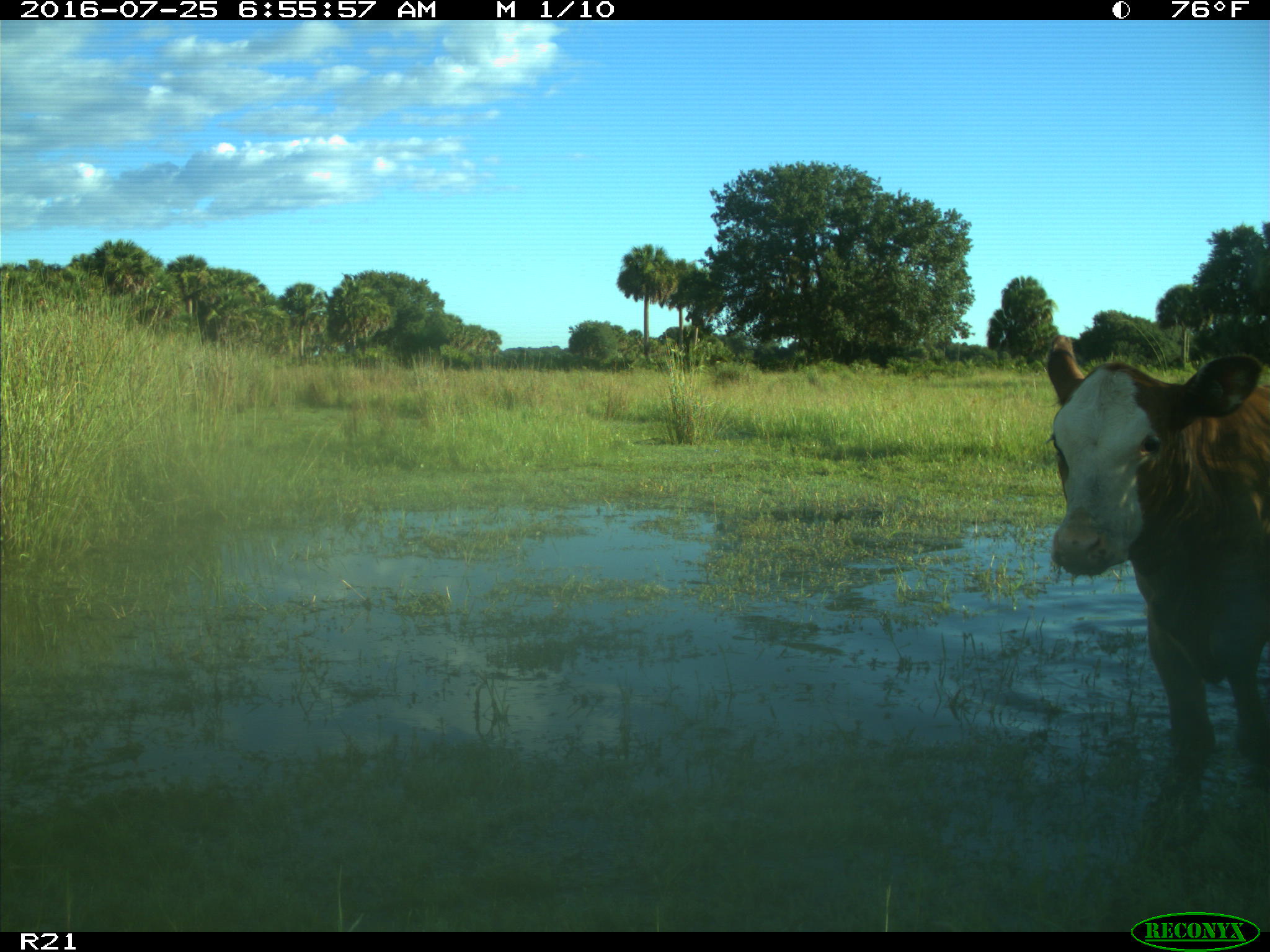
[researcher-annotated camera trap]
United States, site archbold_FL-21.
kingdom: Animalia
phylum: Chordata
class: Mammalia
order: Artiodactyla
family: Bovidae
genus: Bos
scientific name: Bos taurus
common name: domestic cow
Bos taurus (domestic cow).